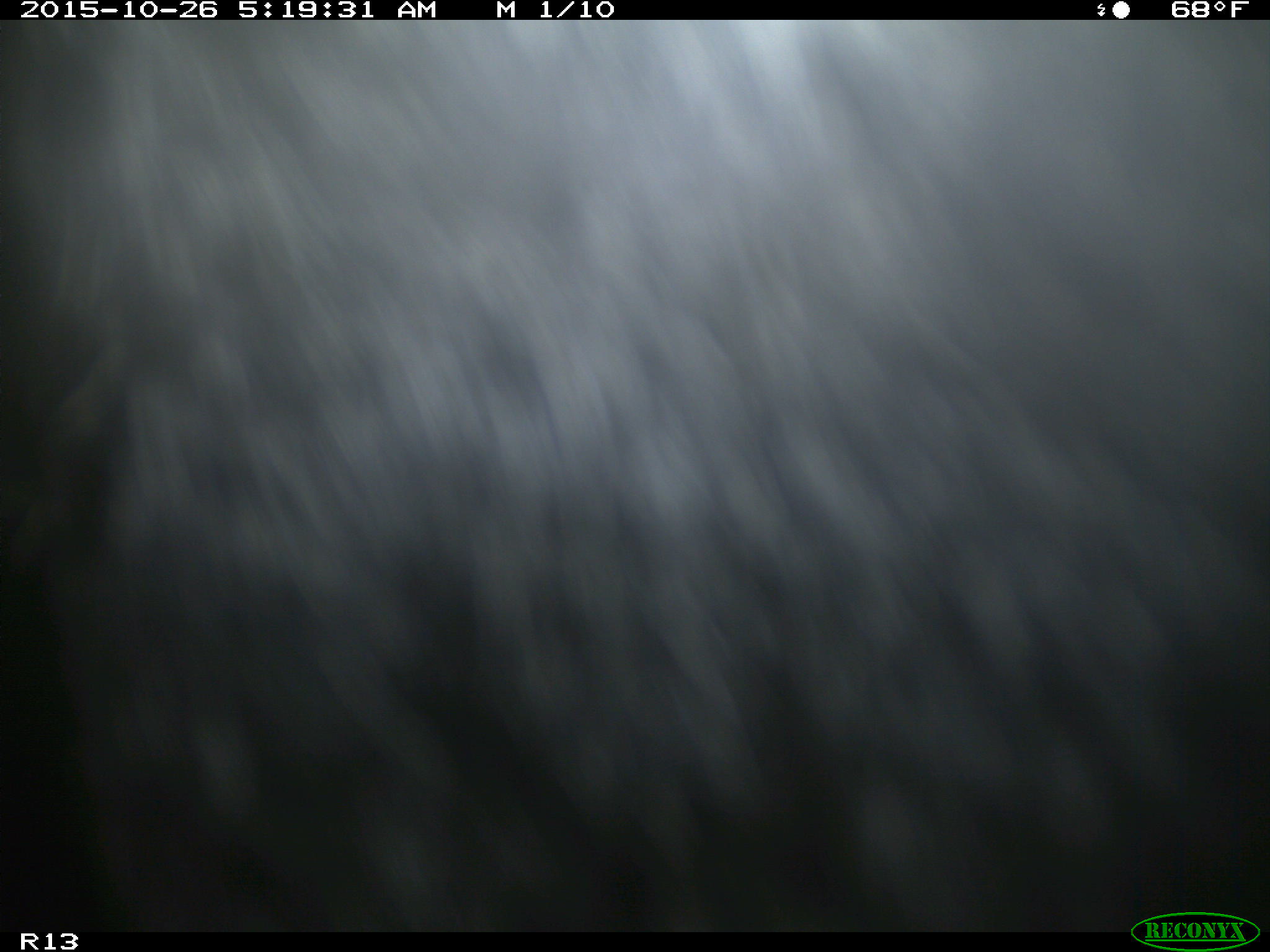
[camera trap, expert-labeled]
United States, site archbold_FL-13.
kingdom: Animalia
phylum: Chordata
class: Mammalia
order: Artiodactyla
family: Bovidae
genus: Bos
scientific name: Bos taurus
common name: domestic cow